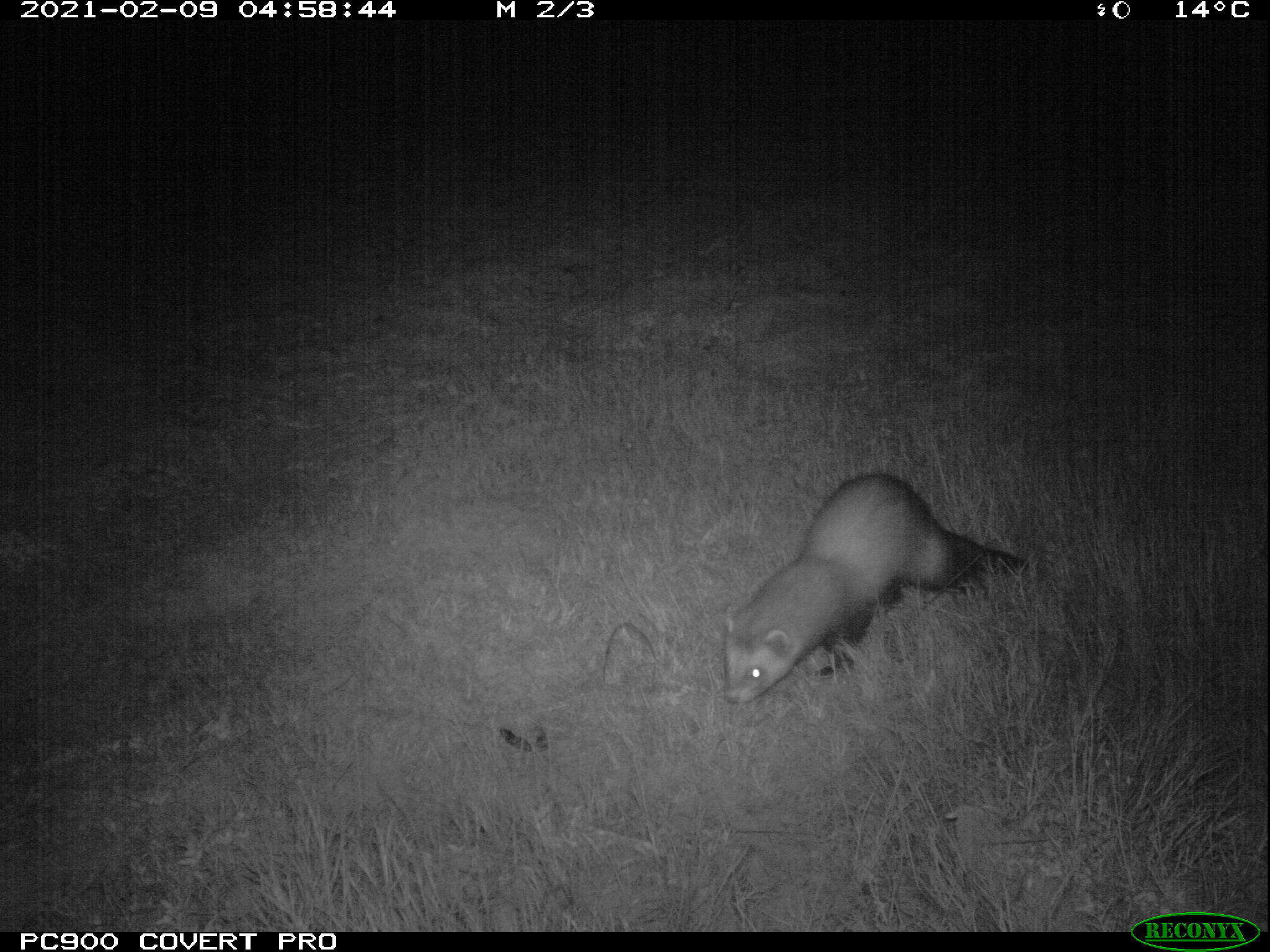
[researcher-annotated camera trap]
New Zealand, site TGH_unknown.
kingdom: Animalia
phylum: Chordata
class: Mammalia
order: Carnivora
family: Mustelidae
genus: Mustela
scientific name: Mustela furo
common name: ferret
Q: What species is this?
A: Ferret (Mustela furo).